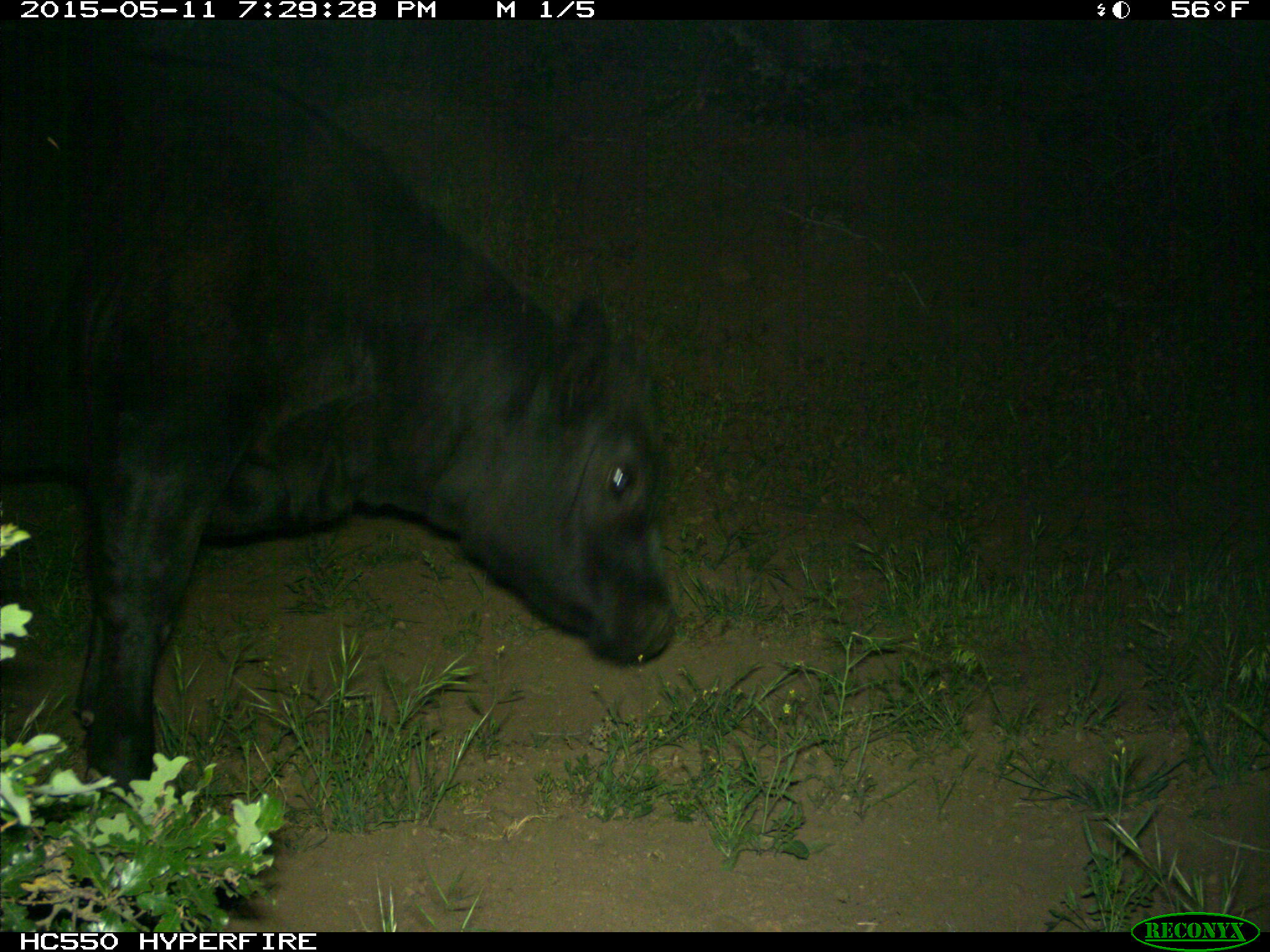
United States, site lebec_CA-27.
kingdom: Animalia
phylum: Chordata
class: Mammalia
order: Artiodactyla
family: Bovidae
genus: Bos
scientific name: Bos taurus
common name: domestic cow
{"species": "Bos taurus (domestic cow)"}